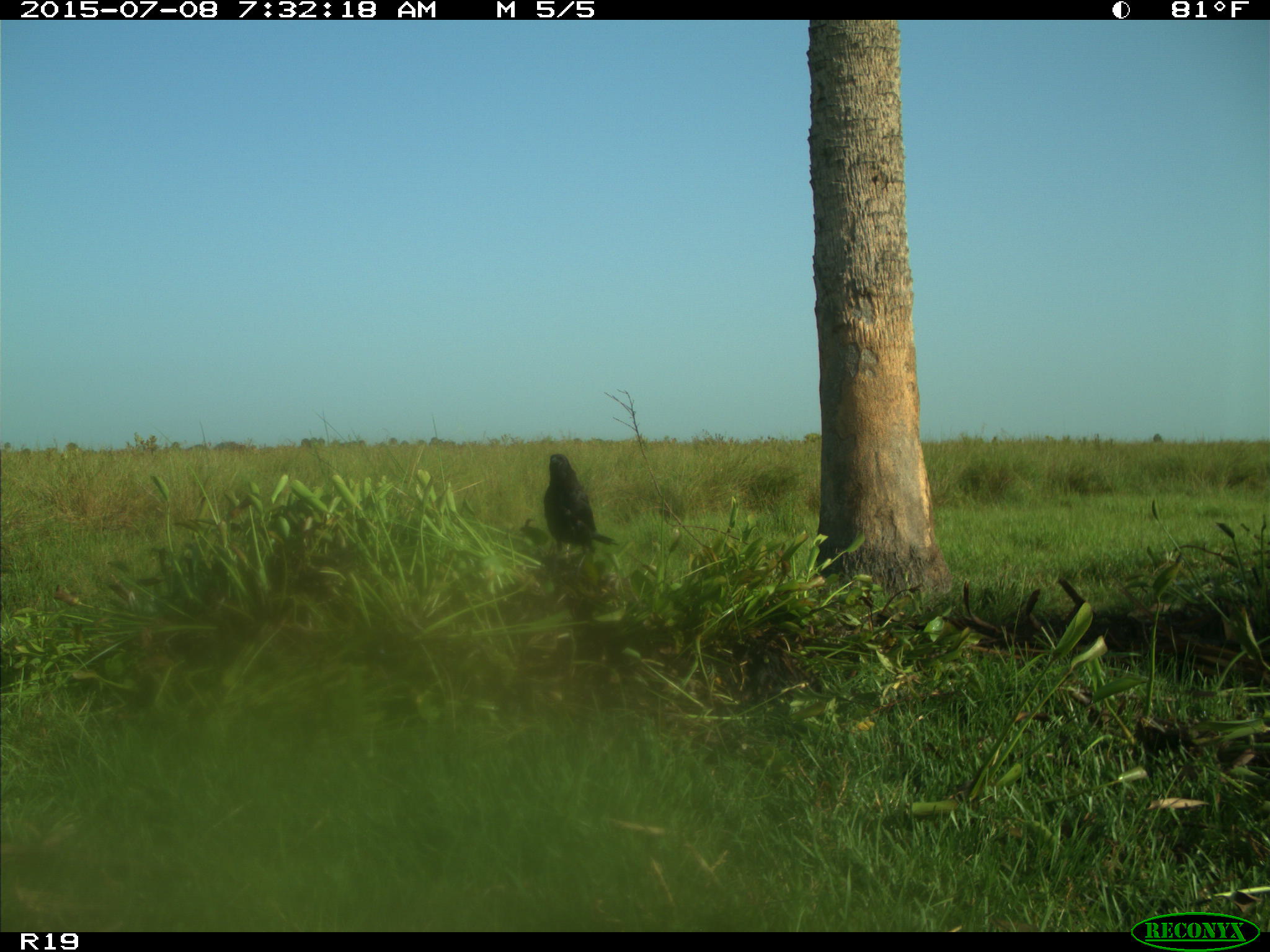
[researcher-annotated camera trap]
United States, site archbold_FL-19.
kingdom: Animalia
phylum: Chordata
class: Aves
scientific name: Aves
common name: birds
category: unidentified bird